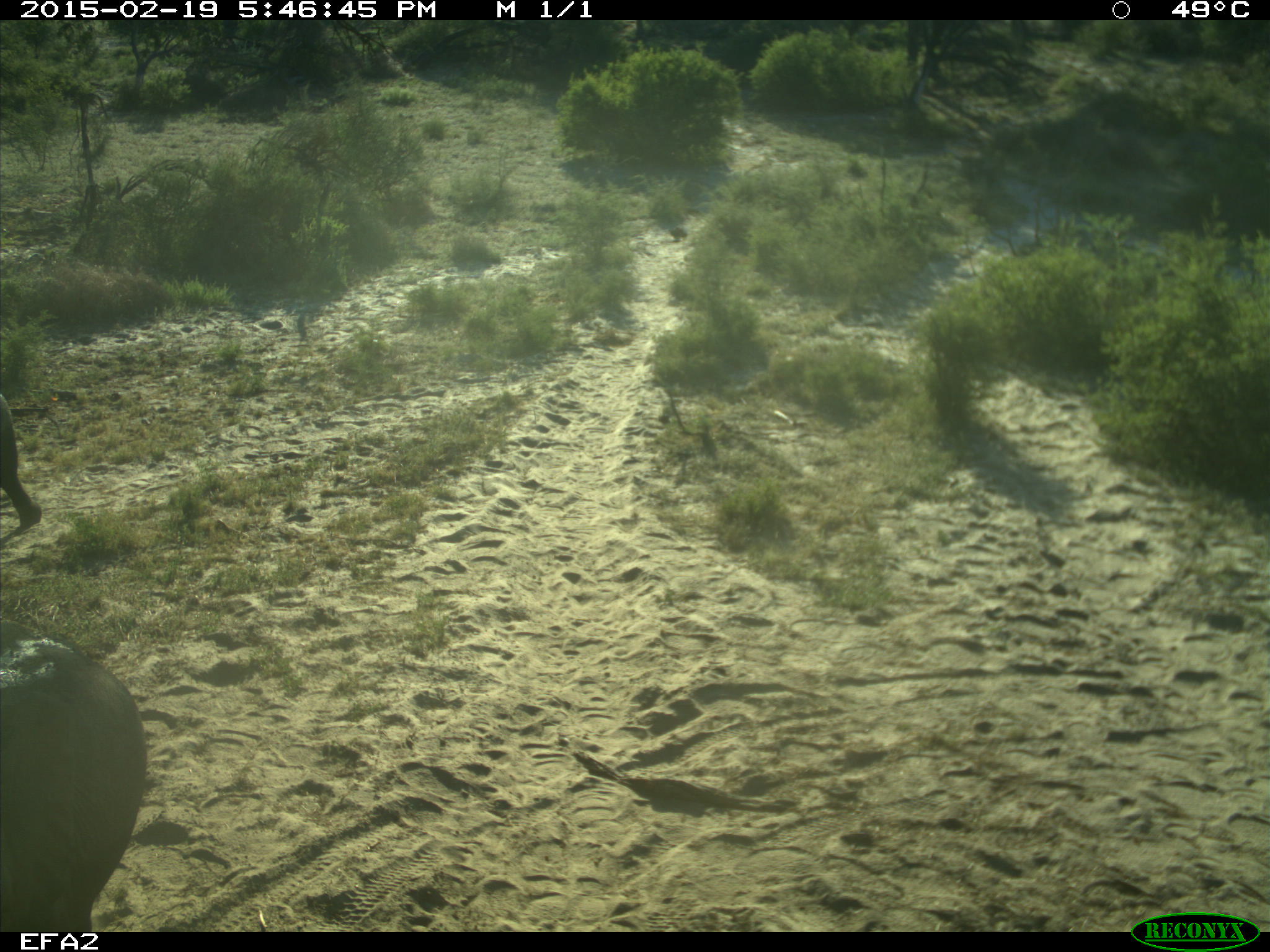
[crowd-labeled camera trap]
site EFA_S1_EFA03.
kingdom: Animalia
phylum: Chordata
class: Mammalia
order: Proboscidea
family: Elephantidae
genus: Loxodonta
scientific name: Loxodonta africana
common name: african bush elephant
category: elephant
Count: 2.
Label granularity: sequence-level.